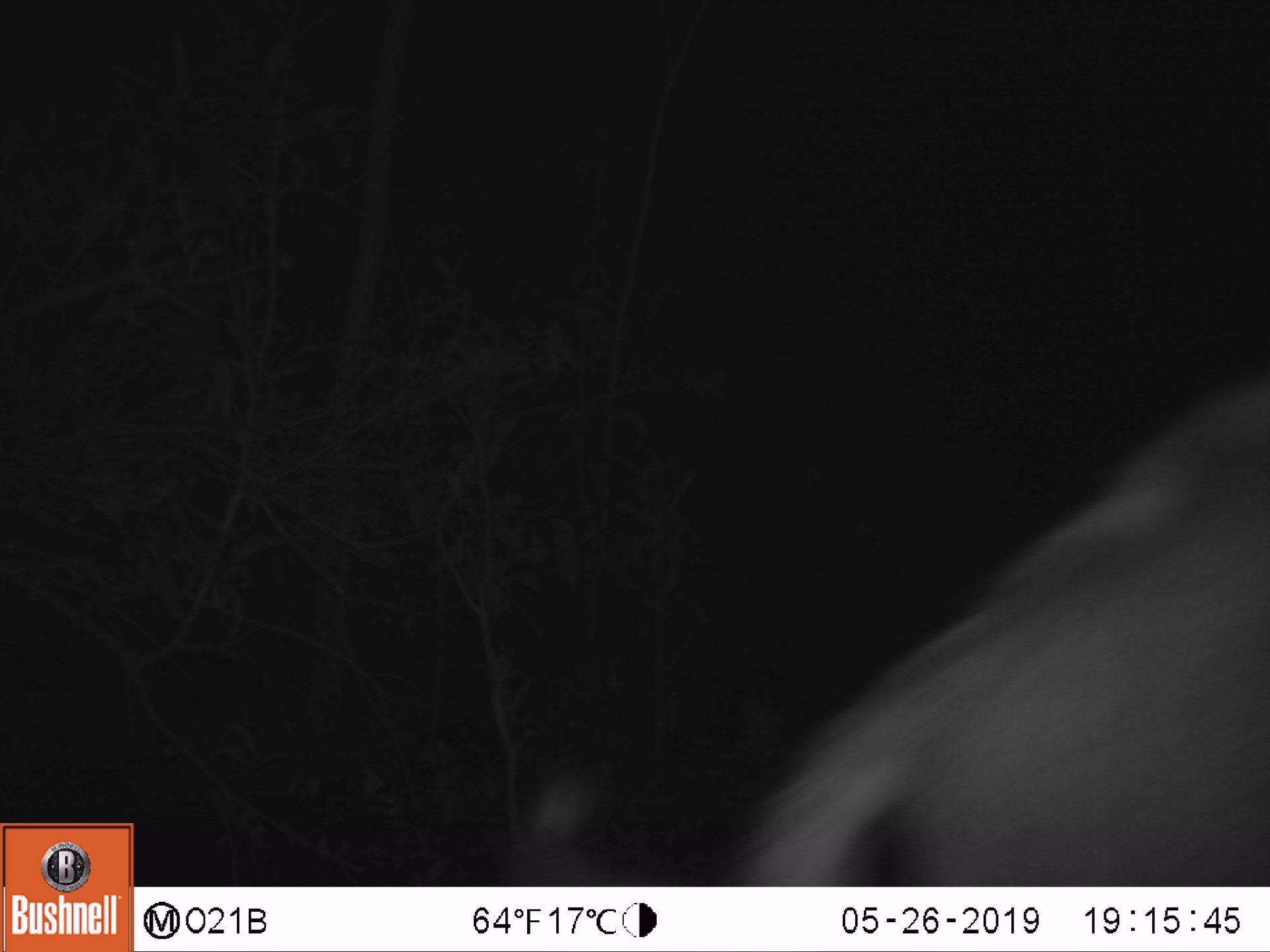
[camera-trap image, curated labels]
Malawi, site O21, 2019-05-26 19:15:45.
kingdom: Animalia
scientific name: Animalia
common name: other animal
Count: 1.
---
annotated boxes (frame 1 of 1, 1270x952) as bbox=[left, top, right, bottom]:
other animal: bbox=[495, 359, 1269, 882]